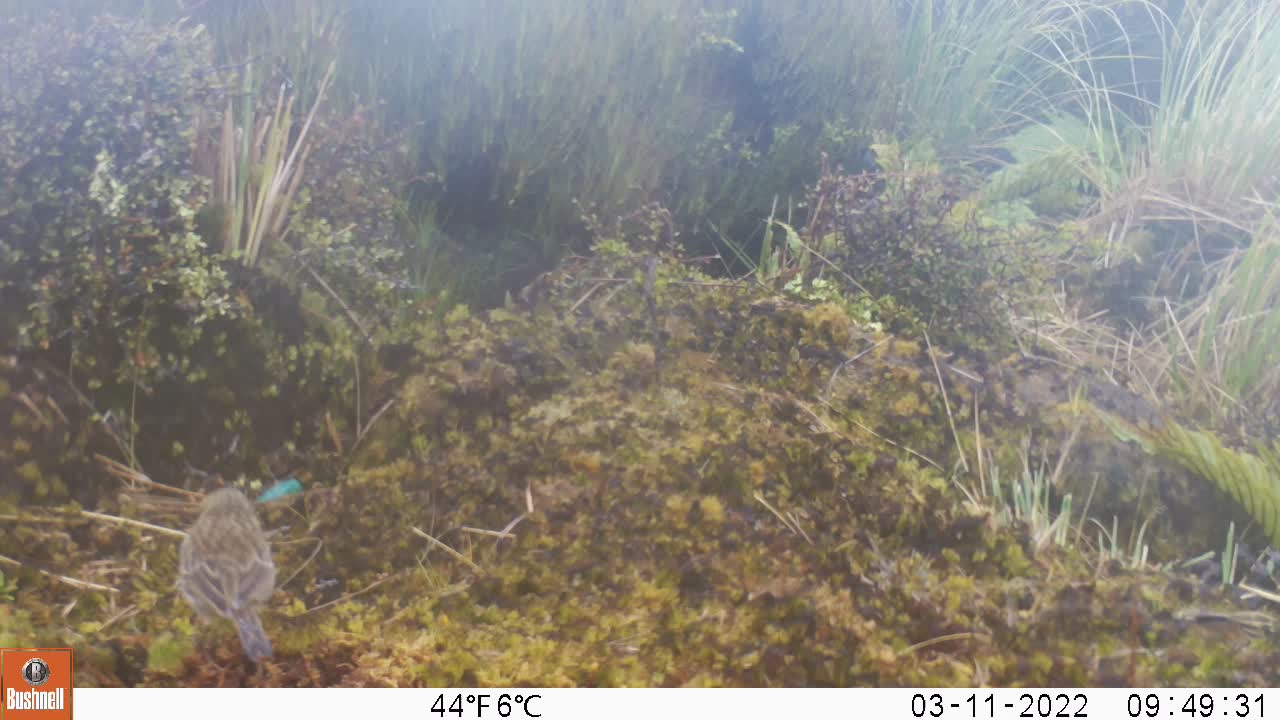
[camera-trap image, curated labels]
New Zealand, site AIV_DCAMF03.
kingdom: Animalia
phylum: Chordata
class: Aves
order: Passeriformes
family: Motacillidae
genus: Anthus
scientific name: Anthus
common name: pipit